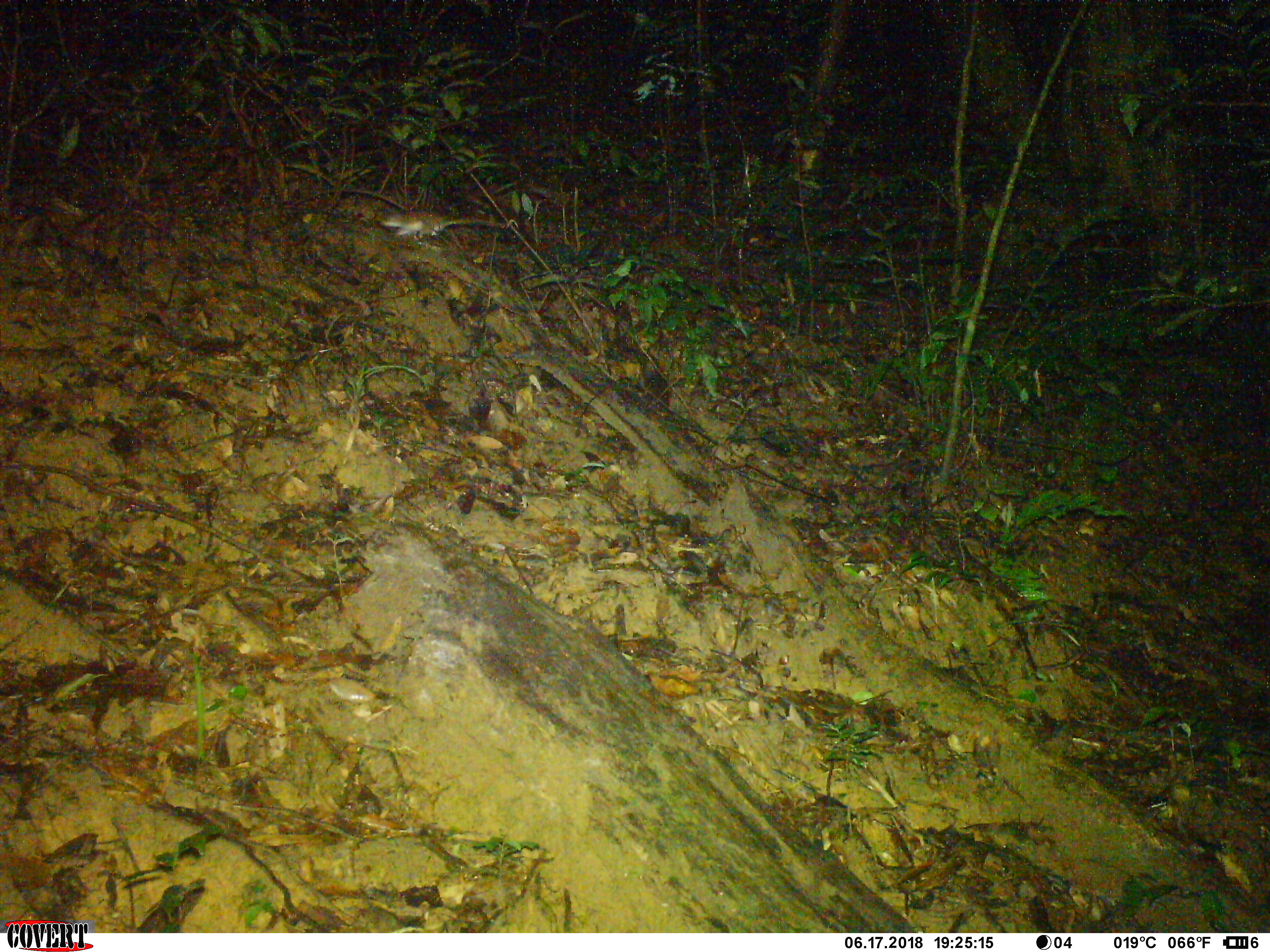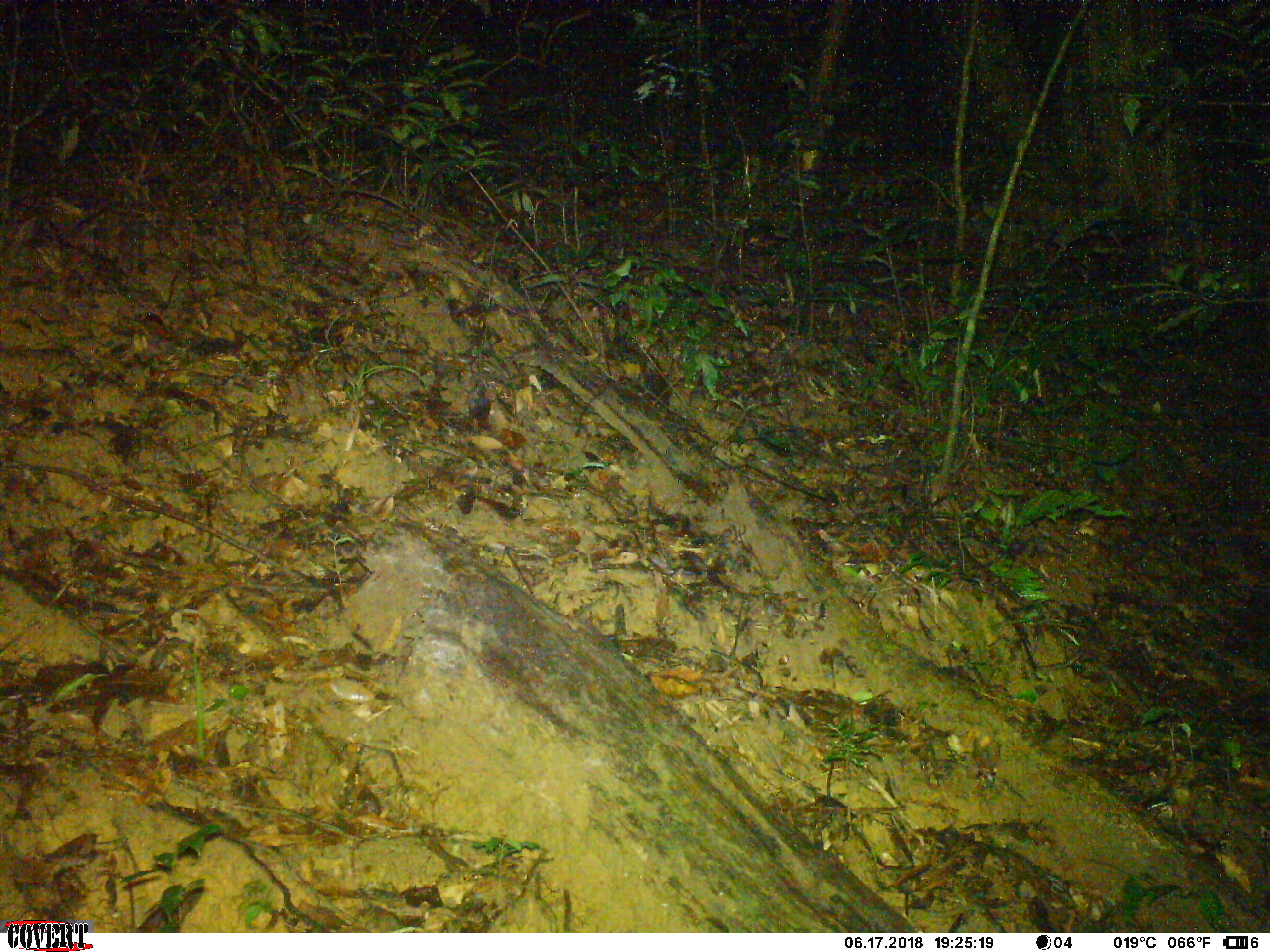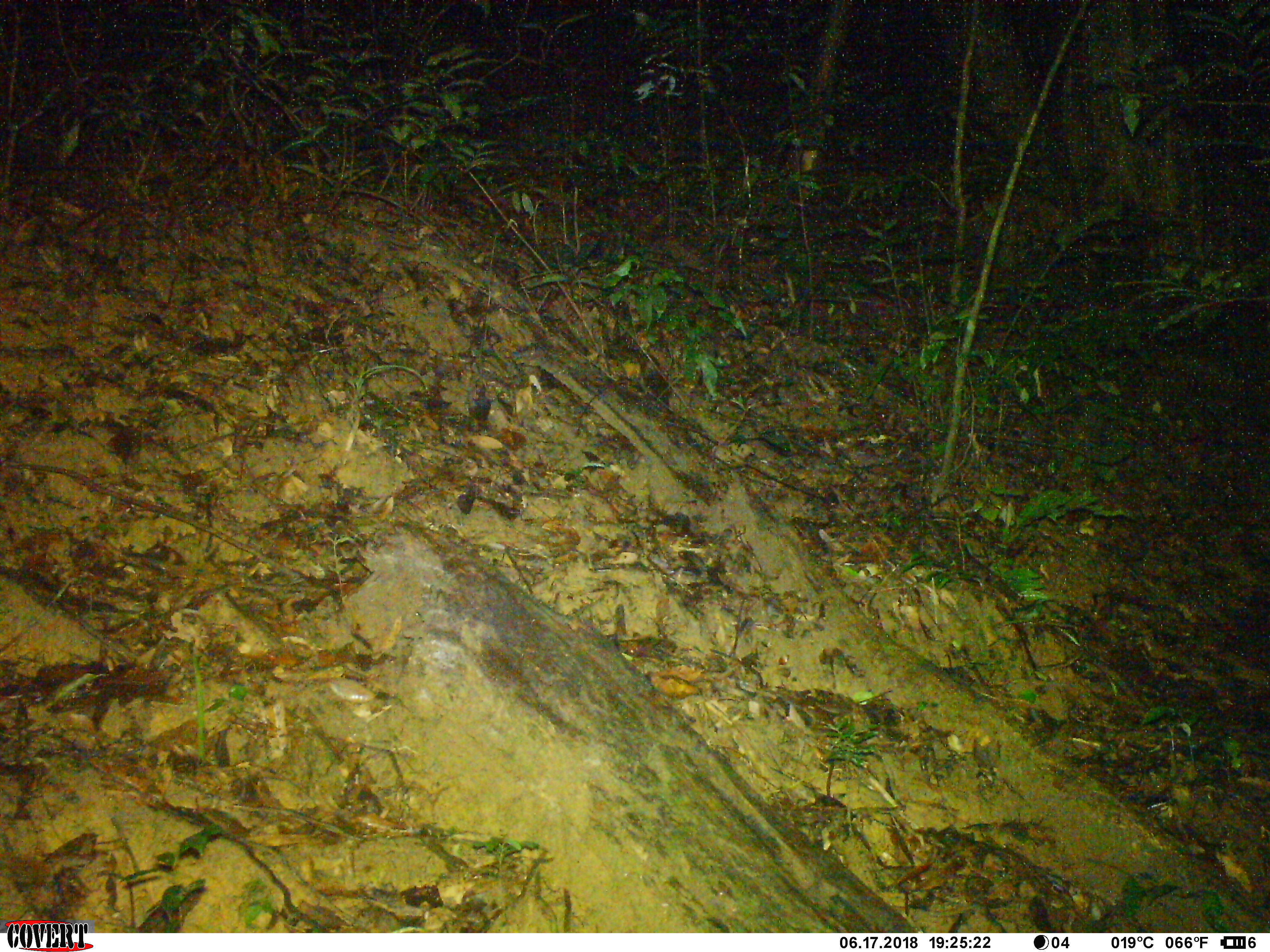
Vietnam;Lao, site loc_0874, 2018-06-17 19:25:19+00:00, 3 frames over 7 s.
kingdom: Animalia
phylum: Chordata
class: Mammalia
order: Rodentia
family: Muridae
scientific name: Muridae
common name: old-world mice and rats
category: unidentified murid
Unidentified murid (old-world mice and rats) (Muridae). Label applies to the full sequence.